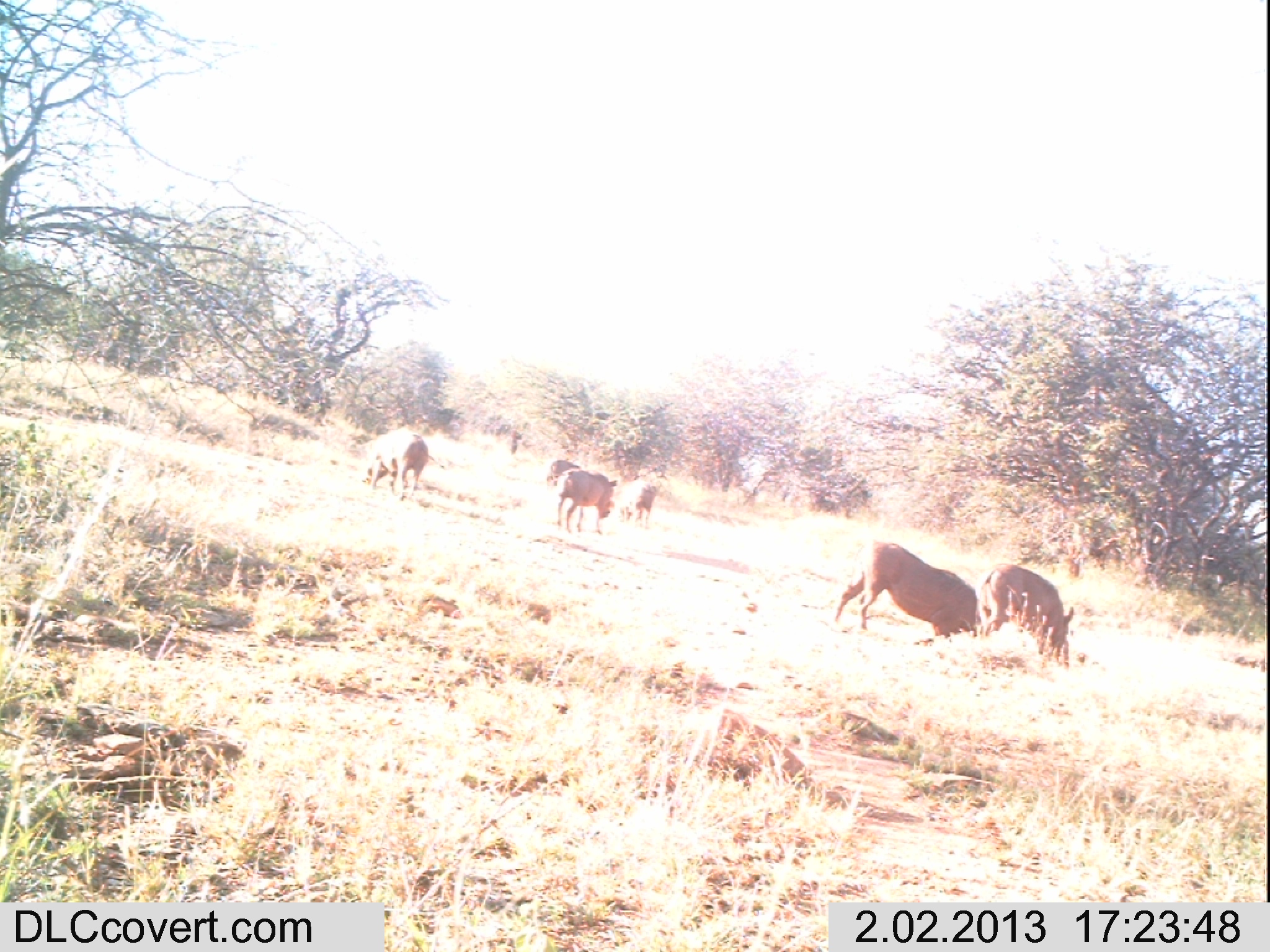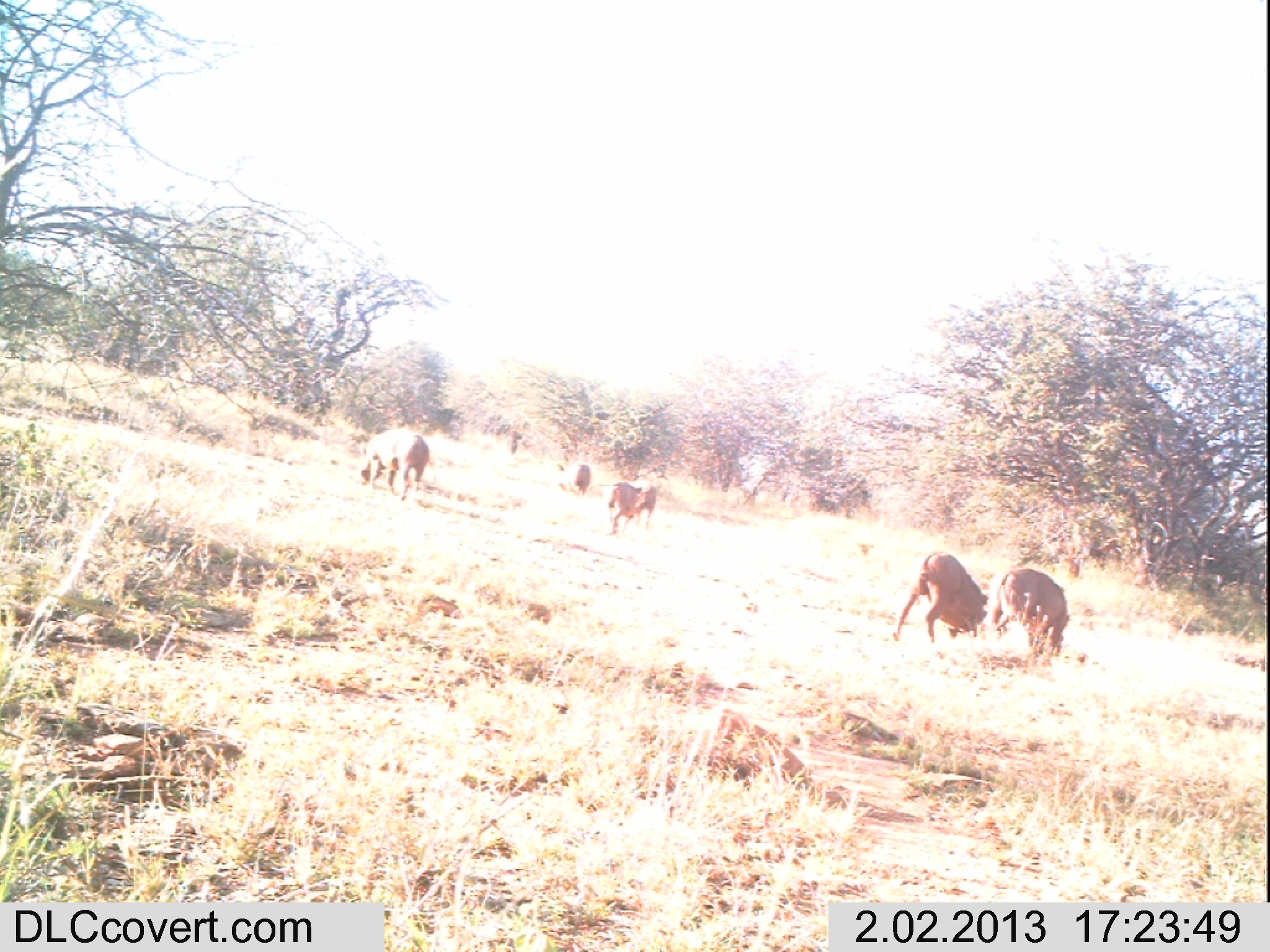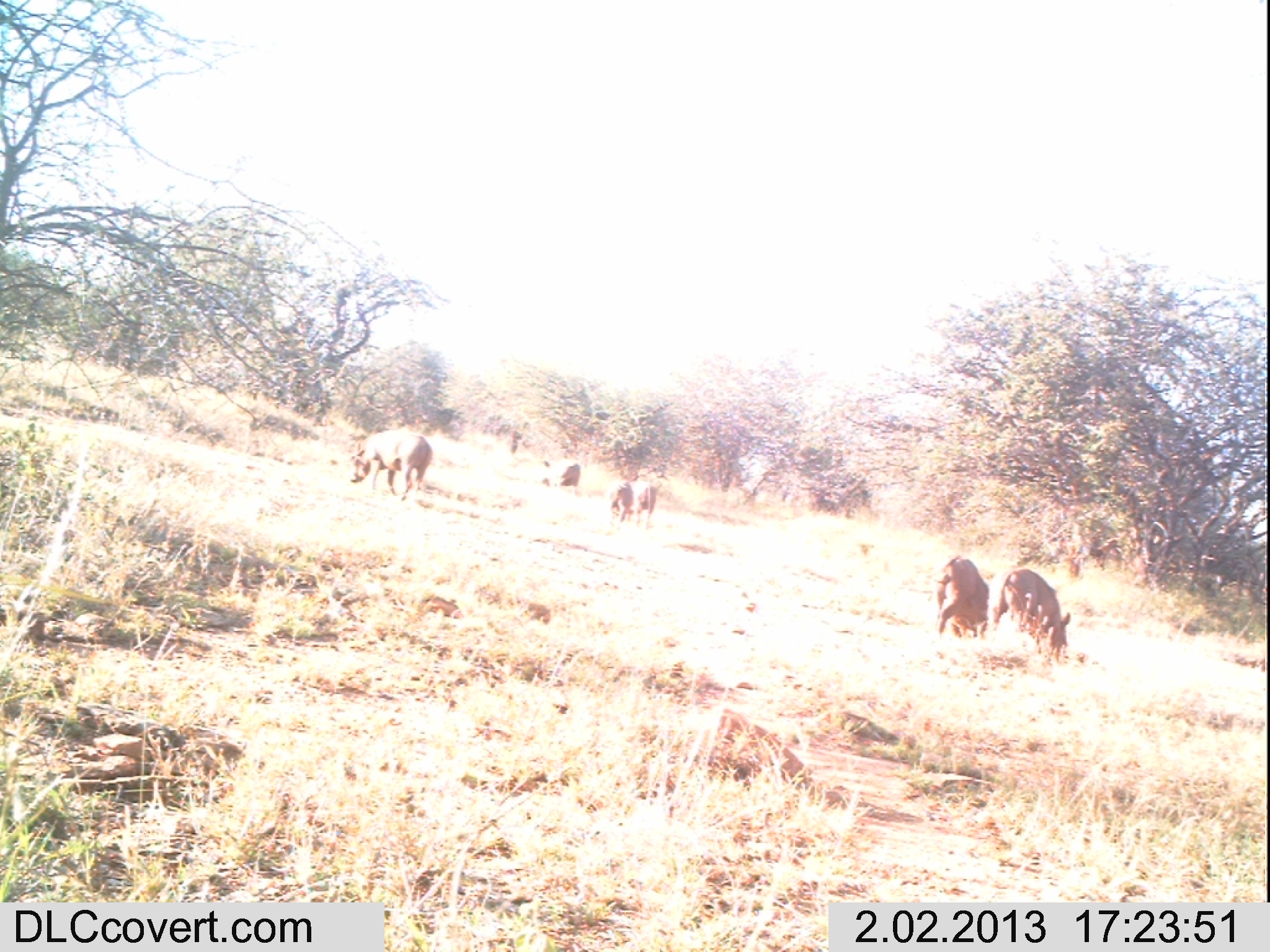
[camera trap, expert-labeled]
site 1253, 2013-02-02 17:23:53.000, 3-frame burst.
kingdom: Animalia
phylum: Chordata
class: Mammalia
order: Artiodactyla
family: Suidae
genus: Phacochoerus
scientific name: Phacochoerus africanus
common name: common warthog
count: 6